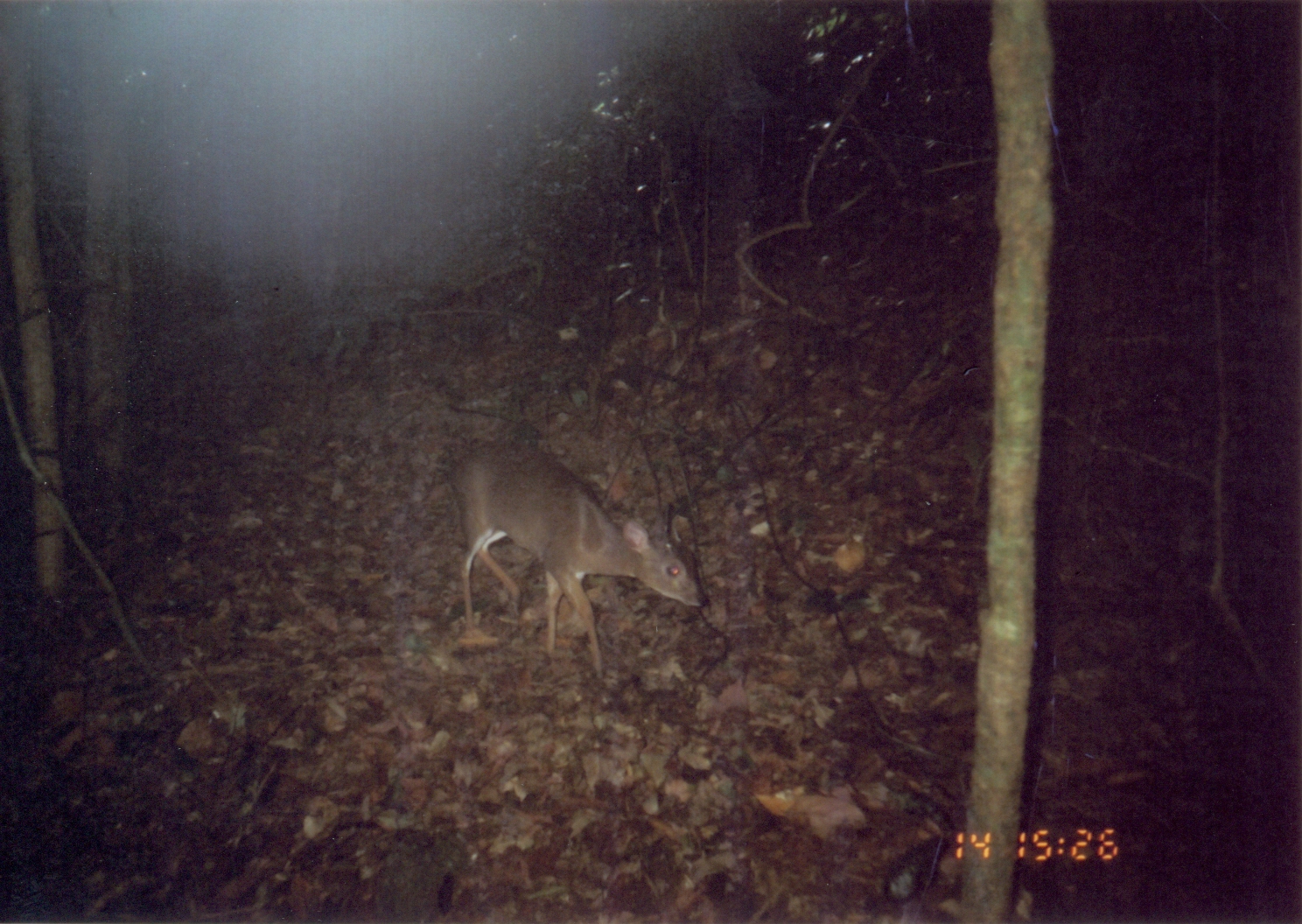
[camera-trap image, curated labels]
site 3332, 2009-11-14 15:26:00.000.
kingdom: Animalia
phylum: Chordata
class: Mammalia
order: Artiodactyla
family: Bovidae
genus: Nesotragus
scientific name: Nesotragus moschatus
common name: suni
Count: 1.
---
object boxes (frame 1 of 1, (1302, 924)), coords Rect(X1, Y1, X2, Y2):
nesotragus moschatus: Rect(446, 437, 709, 682)